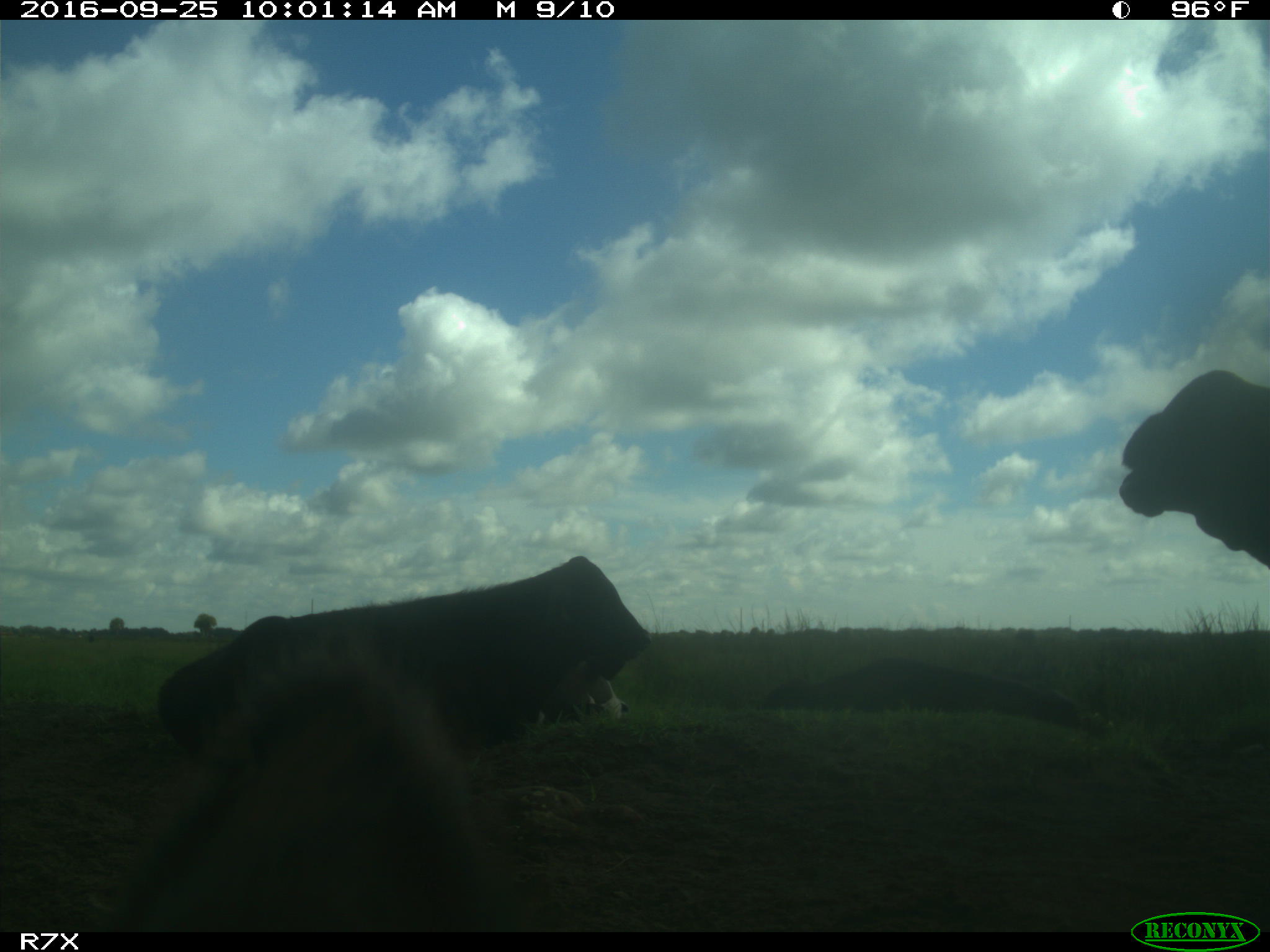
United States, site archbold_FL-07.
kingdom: Animalia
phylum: Chordata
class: Mammalia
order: Artiodactyla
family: Bovidae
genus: Bos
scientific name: Bos taurus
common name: domestic cow